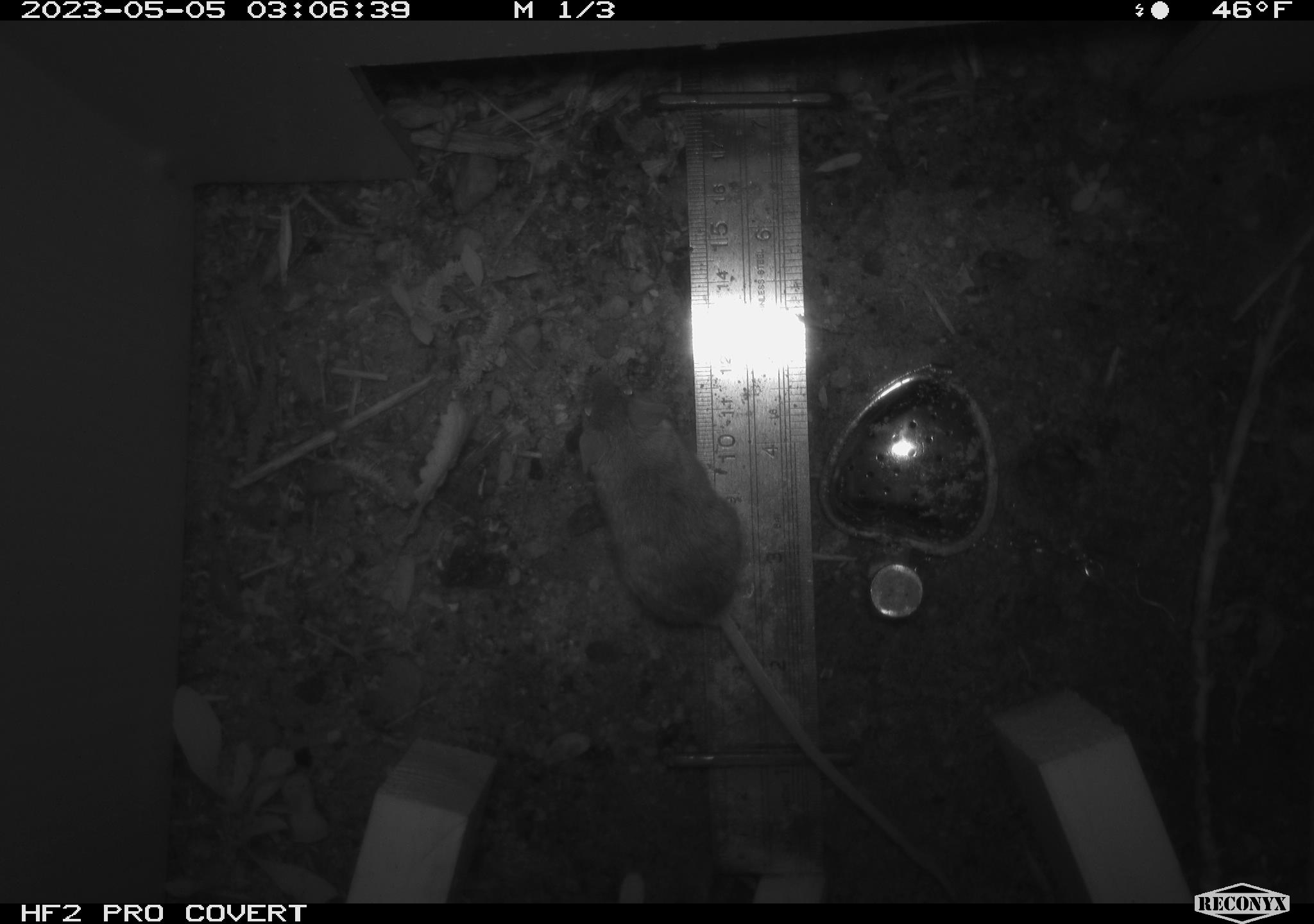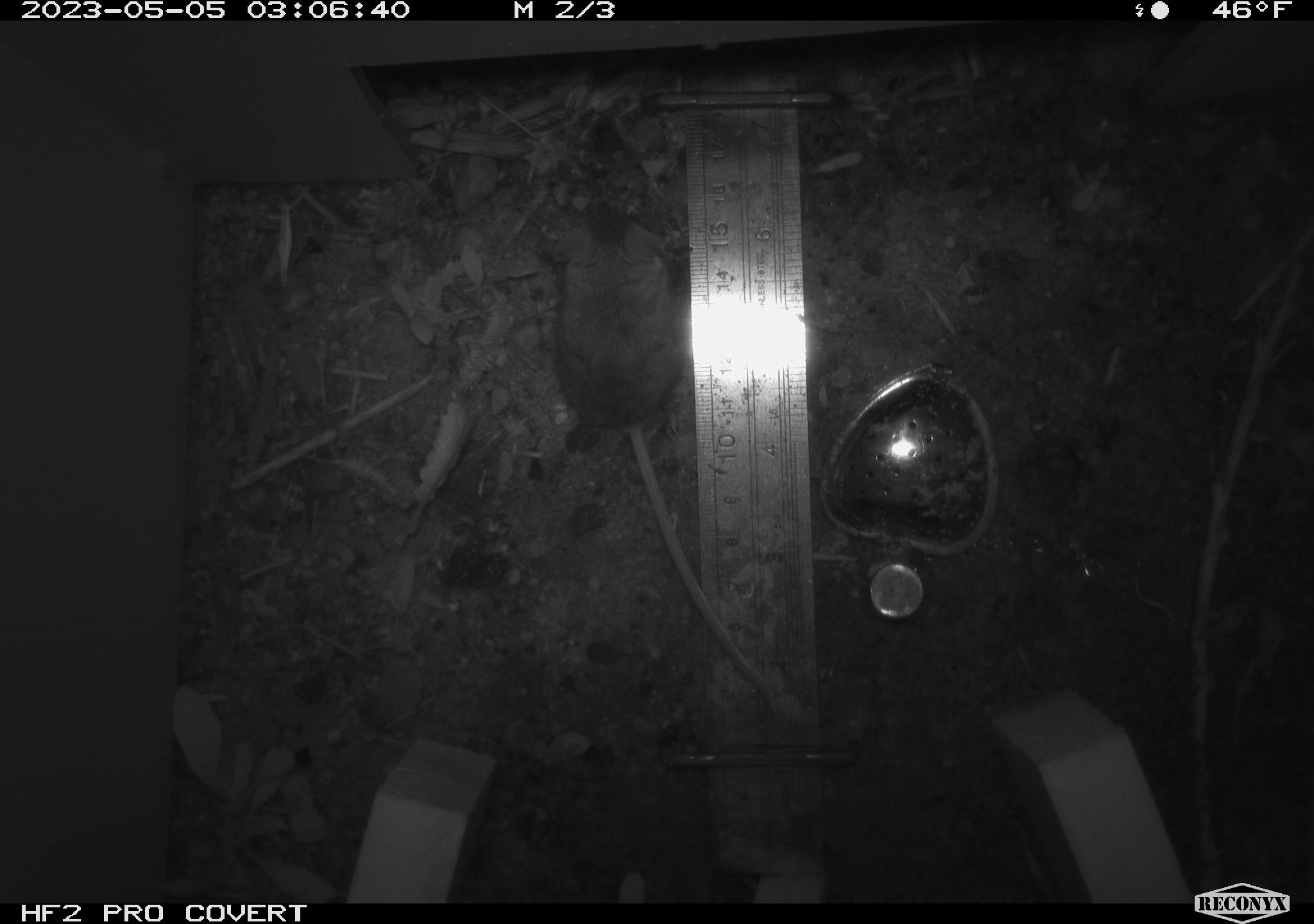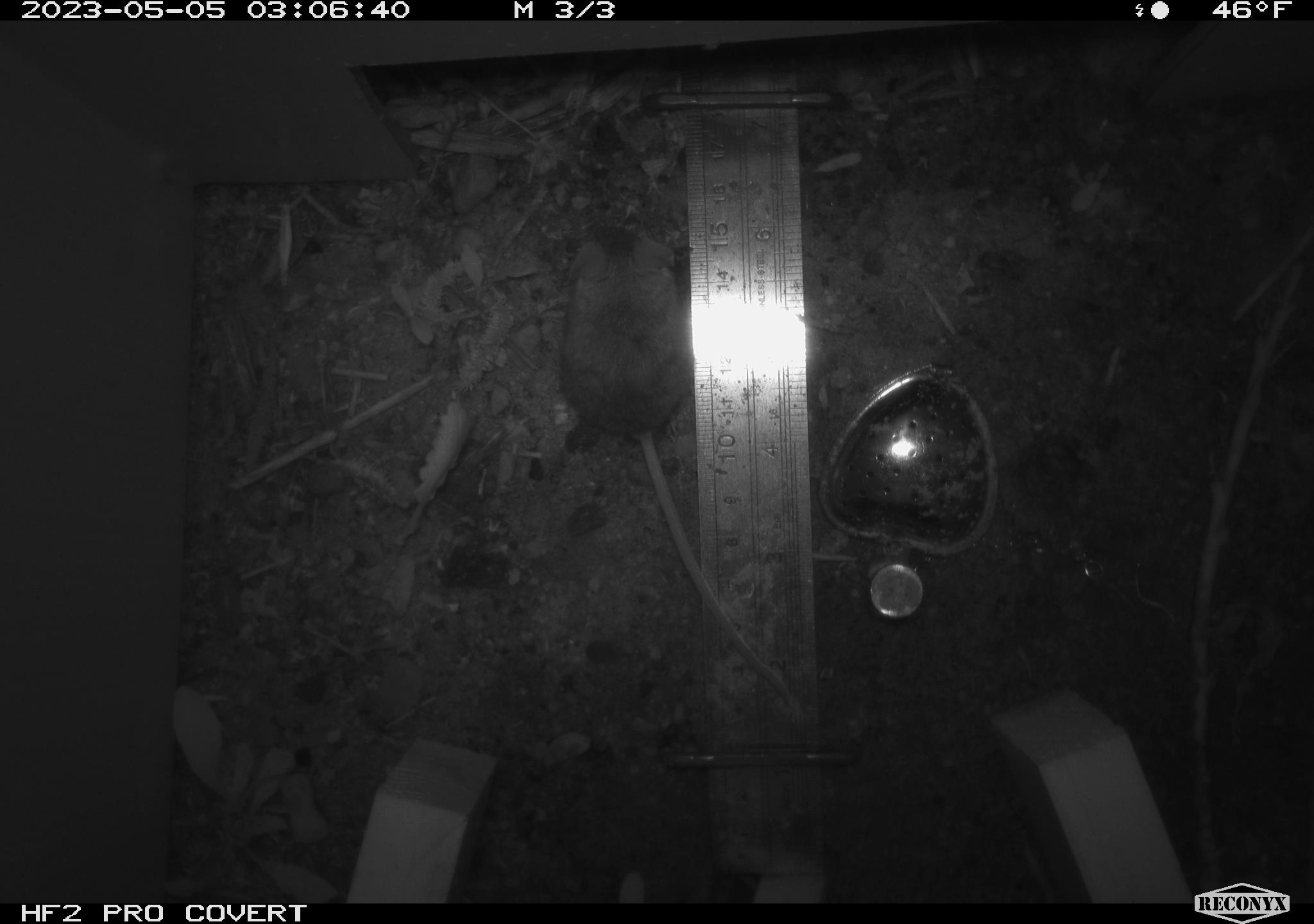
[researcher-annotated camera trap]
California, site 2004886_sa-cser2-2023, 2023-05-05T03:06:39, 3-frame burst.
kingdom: Animalia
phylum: Chordata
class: Mammalia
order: Rodentia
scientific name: Rodentia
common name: mouse species